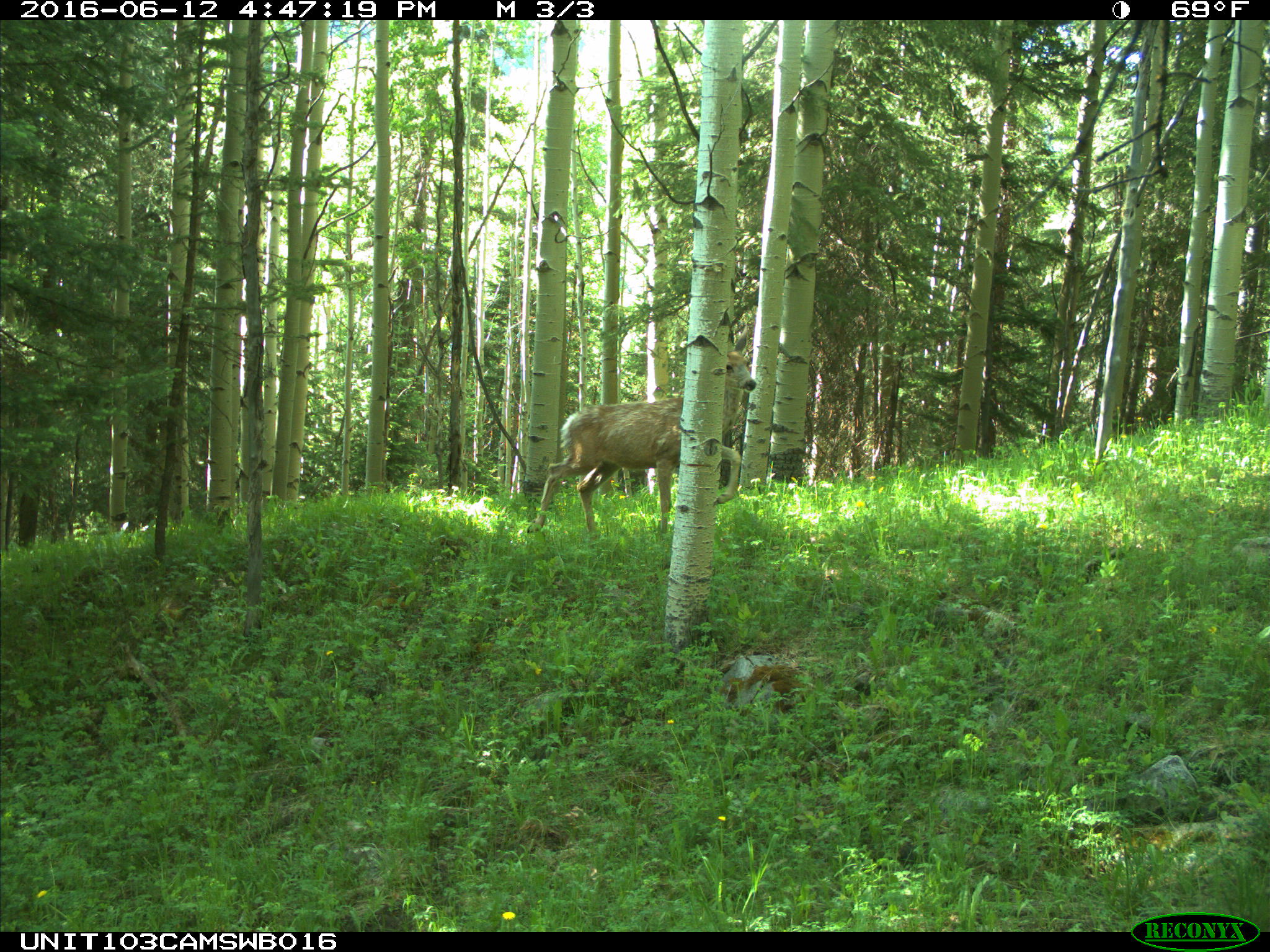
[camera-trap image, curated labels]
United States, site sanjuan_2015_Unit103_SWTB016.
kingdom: Animalia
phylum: Chordata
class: Mammalia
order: Artiodactyla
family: Cervidae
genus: Odocoileus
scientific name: Odocoileus hemionus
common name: mule deer